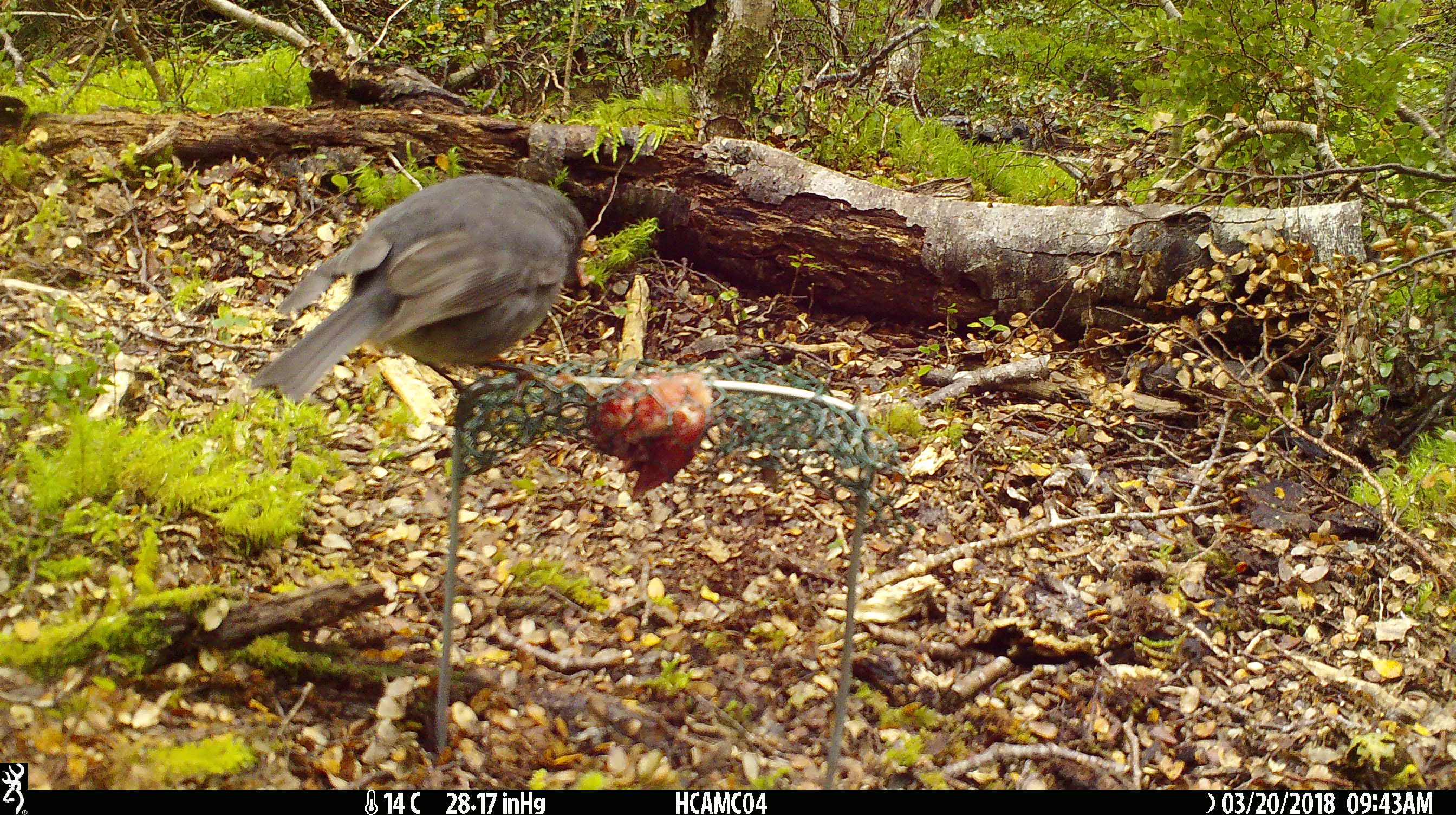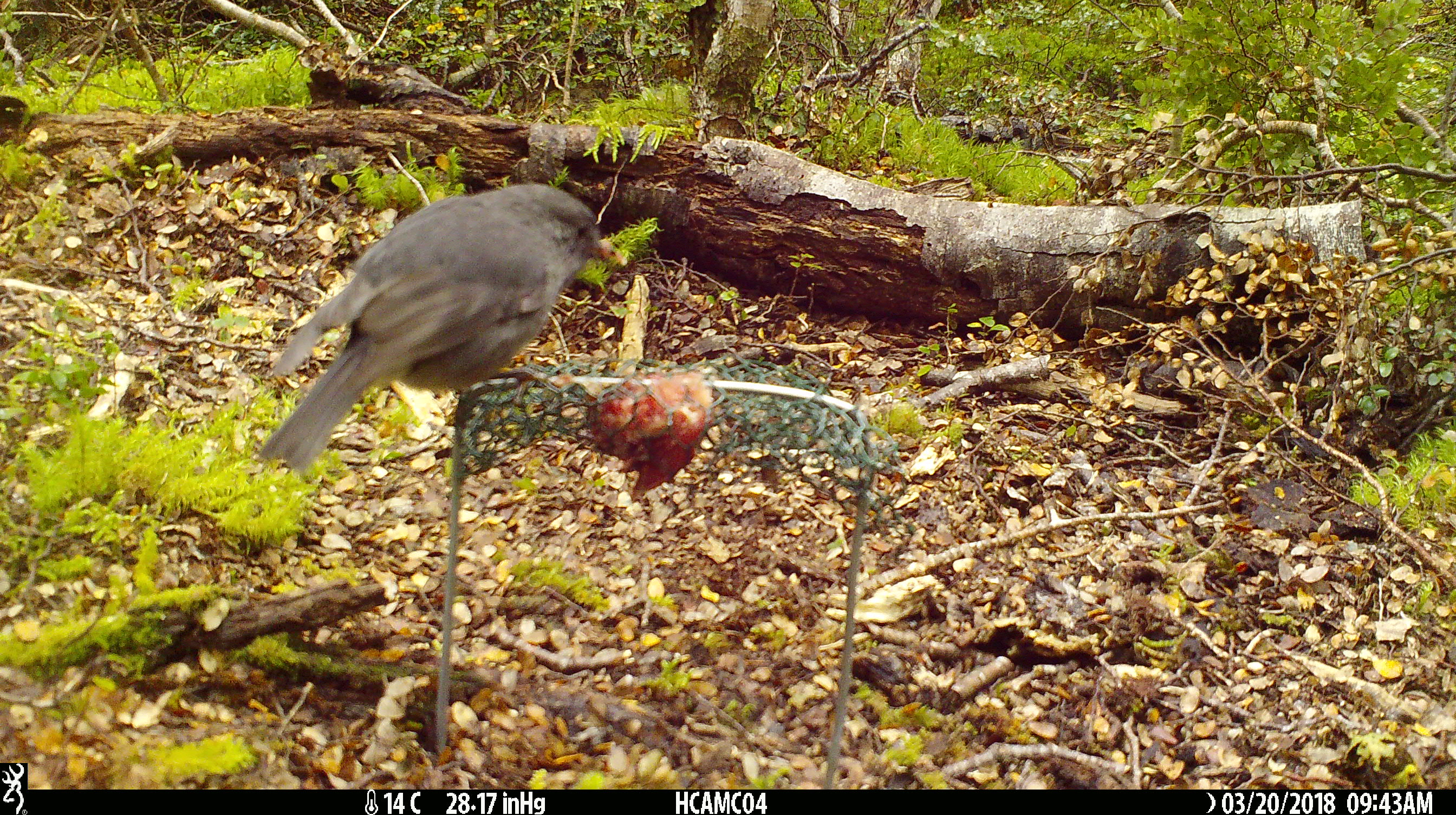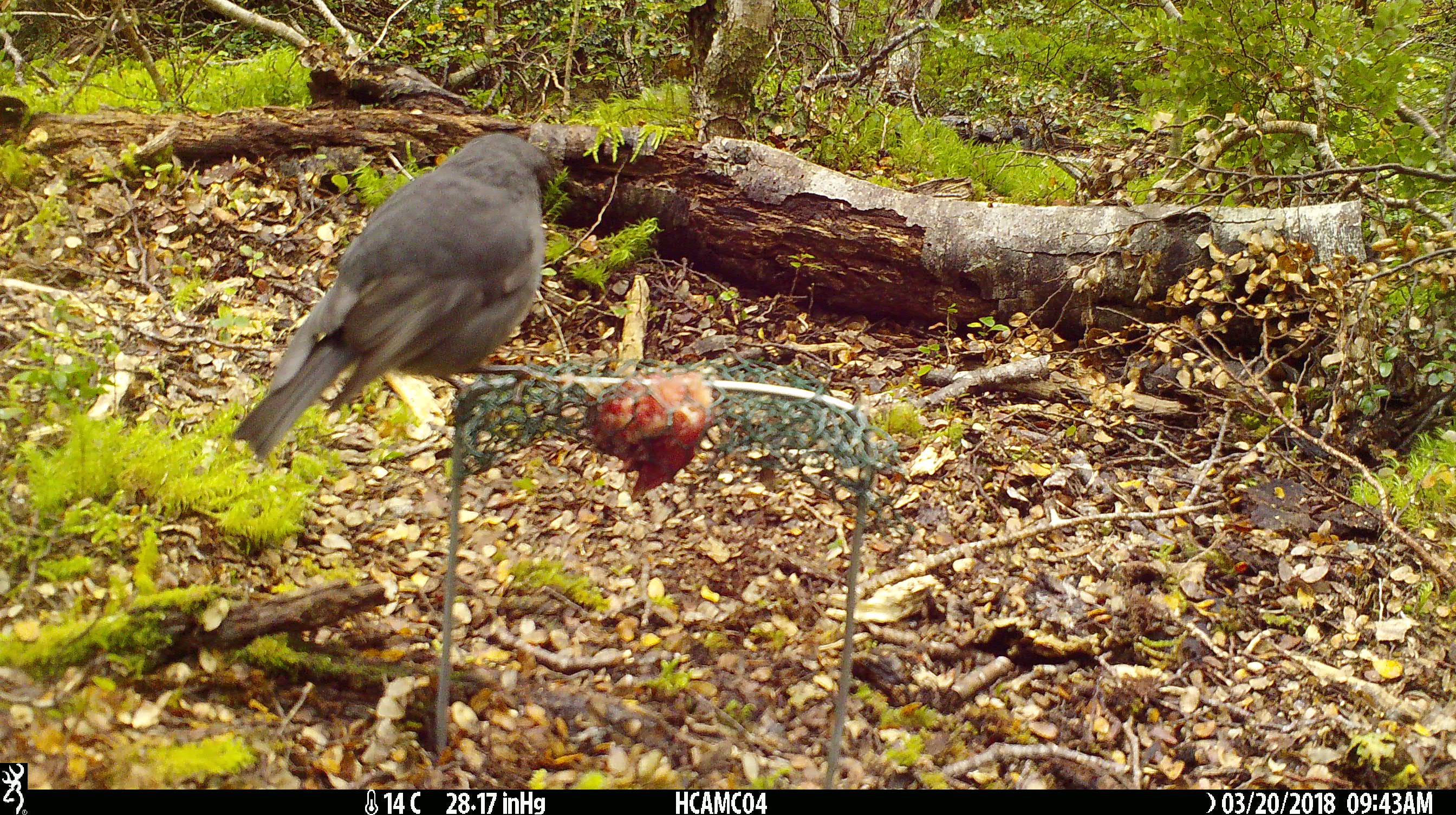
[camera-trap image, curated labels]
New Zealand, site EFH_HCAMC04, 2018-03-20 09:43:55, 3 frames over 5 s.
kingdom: Animalia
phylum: Chordata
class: Aves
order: Passeriformes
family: Petroicidae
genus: Petroica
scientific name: Petroica australis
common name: new zealand robin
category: robin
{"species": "robin (new zealand robin) (Petroica australis)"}